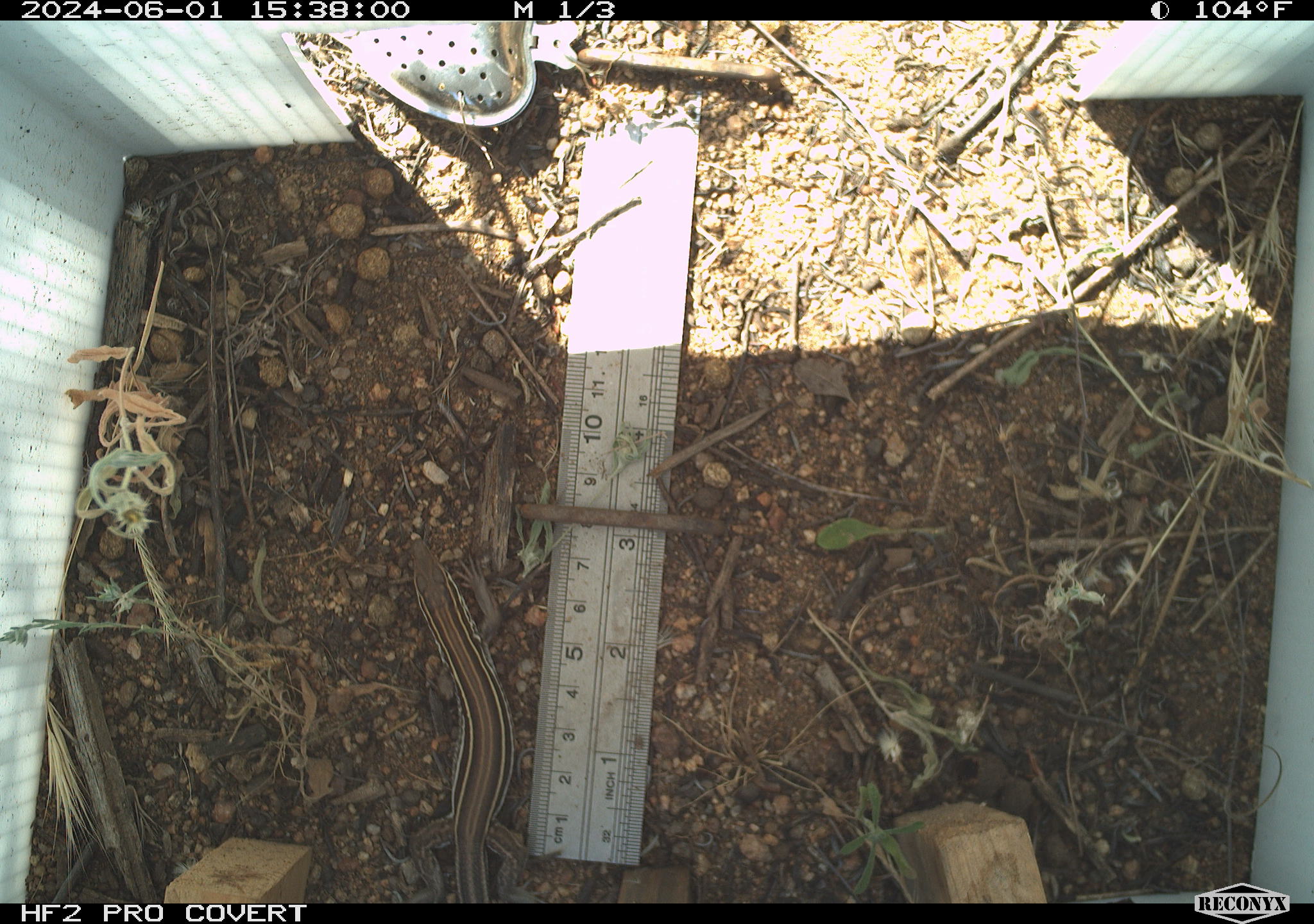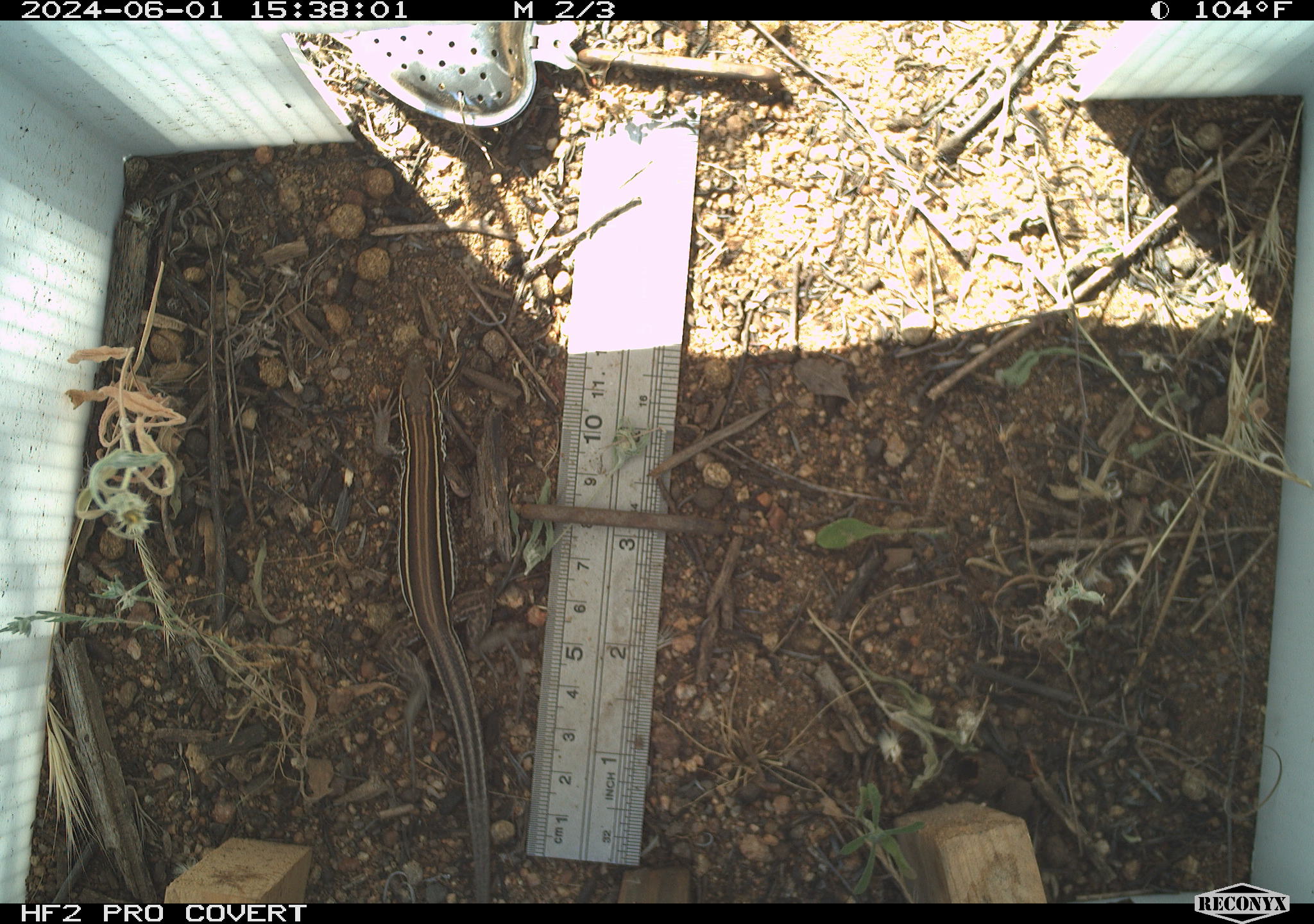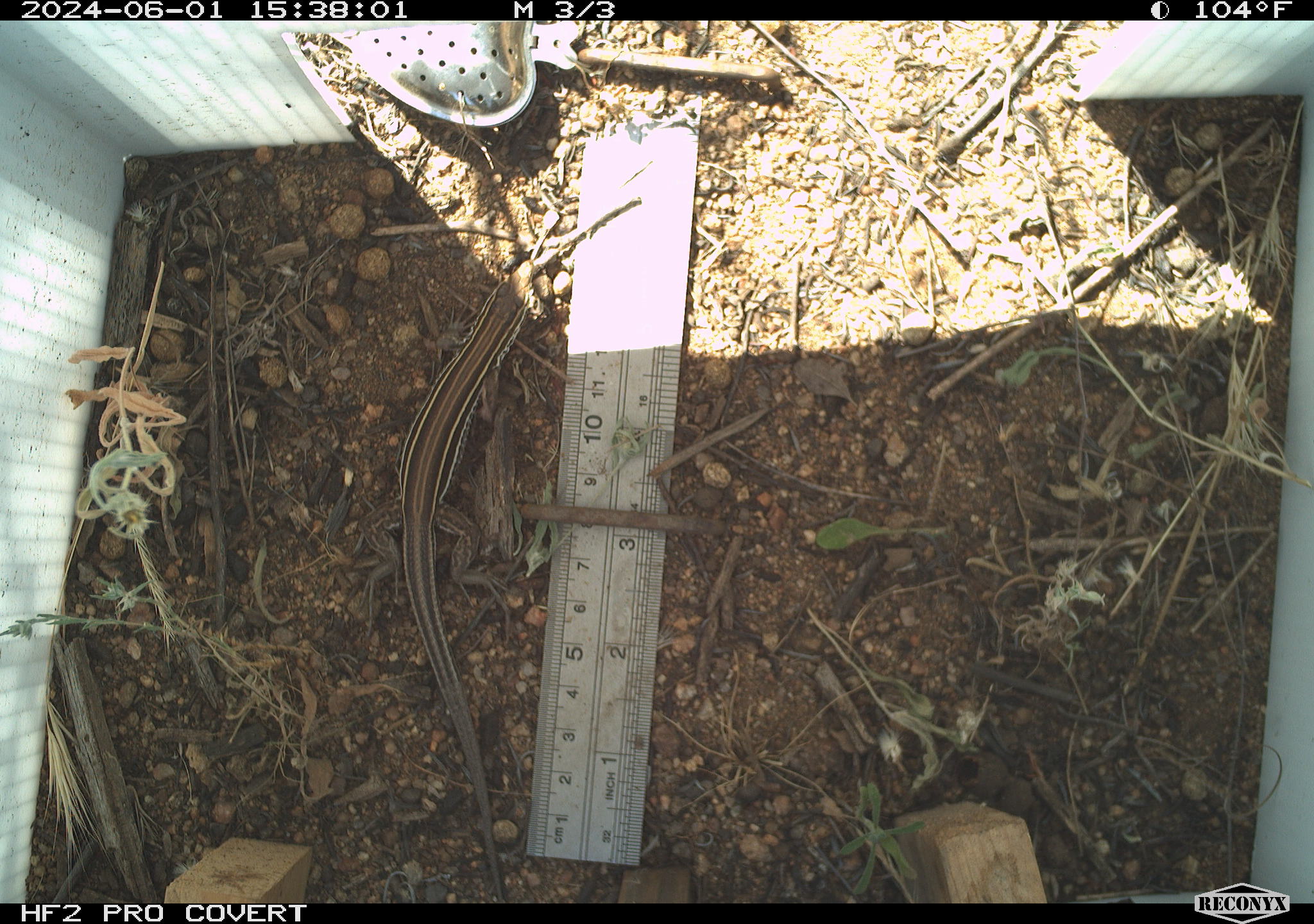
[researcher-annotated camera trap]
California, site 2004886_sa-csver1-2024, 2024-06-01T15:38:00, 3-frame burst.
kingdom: Animalia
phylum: Chordata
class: Reptilia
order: Squamata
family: Scincidae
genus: Plestiodon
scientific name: Plestiodon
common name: blue-tailed skinks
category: plestiodon species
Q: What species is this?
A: Plestiodon species (blue-tailed skinks) (Plestiodon).